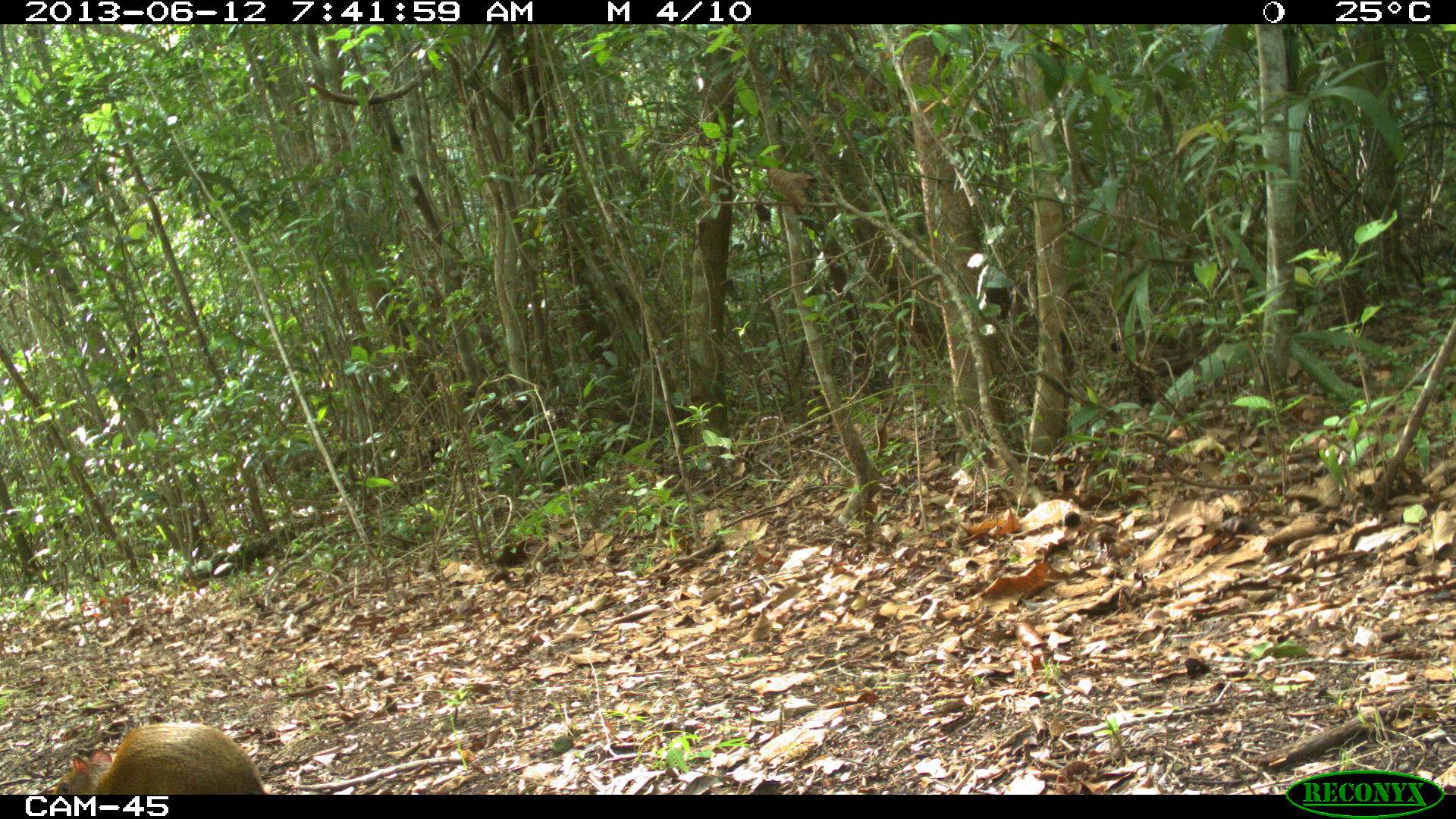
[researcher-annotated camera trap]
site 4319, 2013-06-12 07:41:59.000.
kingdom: Animalia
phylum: Chordata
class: Mammalia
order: Rodentia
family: Dasyproctidae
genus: Dasyprocta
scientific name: Dasyprocta punctata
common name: central american agouti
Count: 1.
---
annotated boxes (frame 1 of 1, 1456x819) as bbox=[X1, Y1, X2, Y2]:
dasyprocta punctata: bbox=[49, 721, 267, 794]